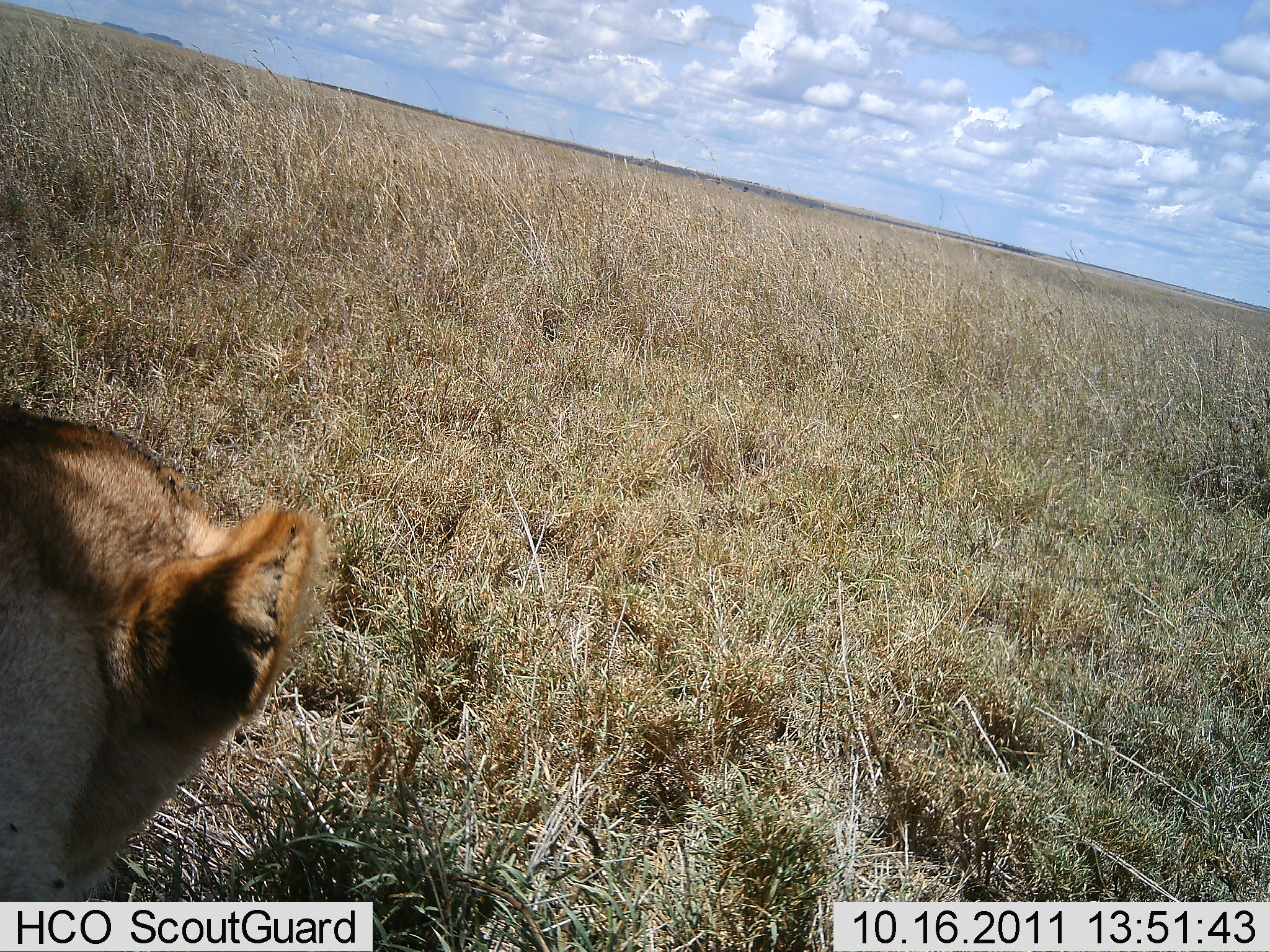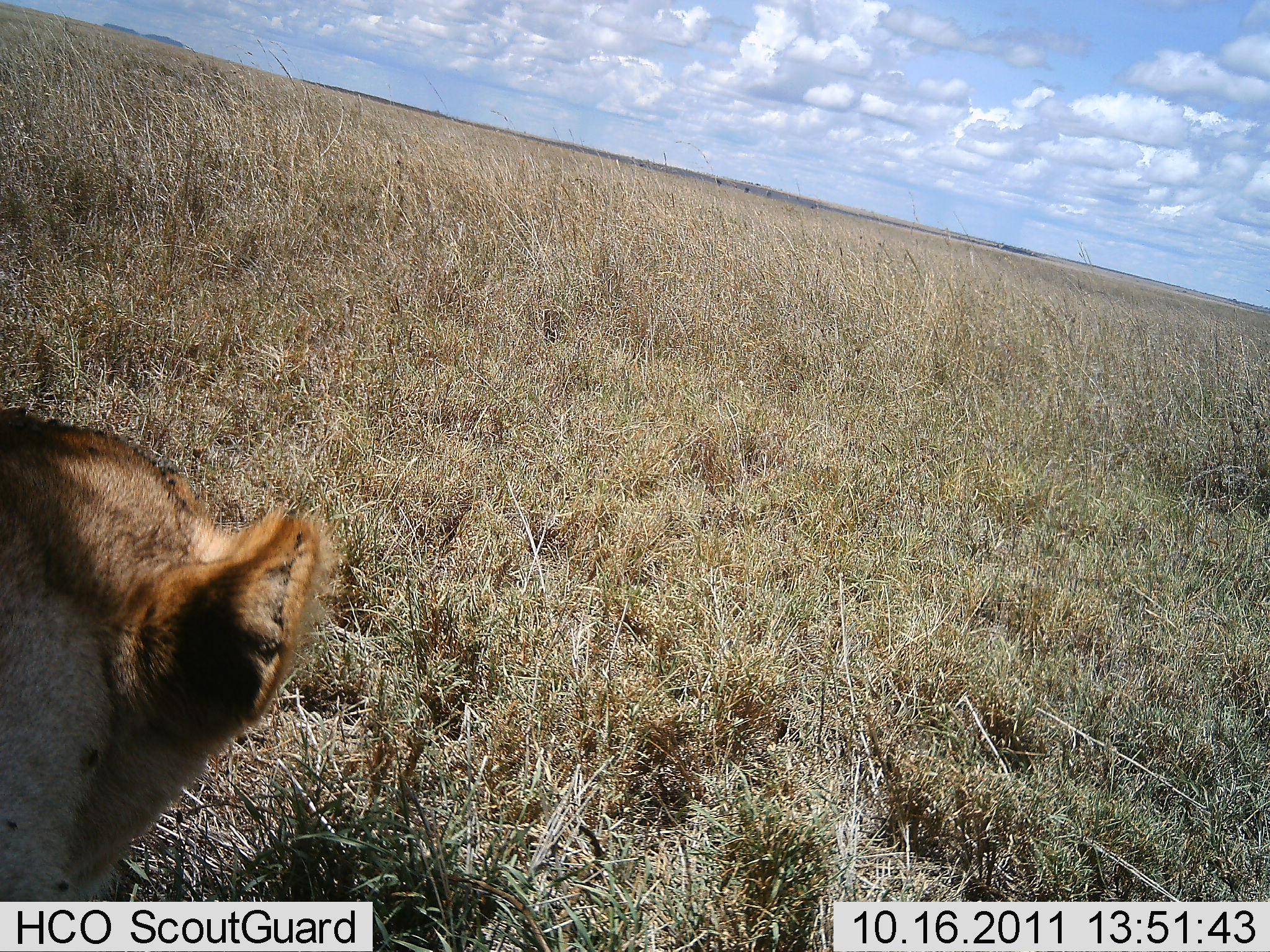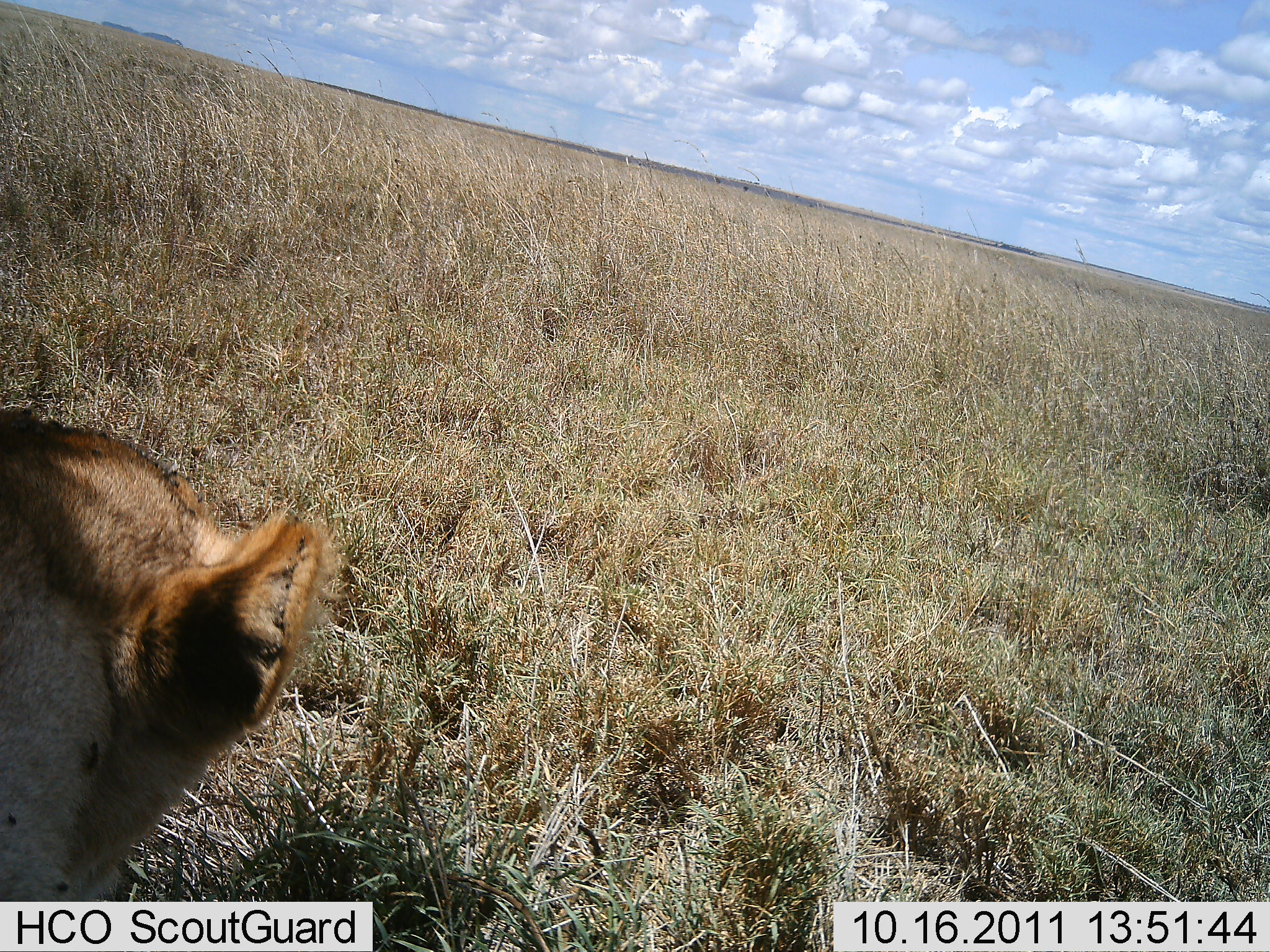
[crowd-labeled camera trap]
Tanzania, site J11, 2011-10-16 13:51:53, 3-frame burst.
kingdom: Animalia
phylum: Chordata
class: Mammalia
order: Carnivora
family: Felidae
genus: Panthera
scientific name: Panthera leo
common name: lion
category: lionfemale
Lionfemale (lion) (Panthera leo), count 1. Behavior (volunteer vote fractions): standing 9%, resting 91%, moving 0%, interacting 0%. Young present (vote fraction): 0%. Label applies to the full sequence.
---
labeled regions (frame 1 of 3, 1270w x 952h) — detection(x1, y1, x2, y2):
animal: detection(0, 395, 335, 902)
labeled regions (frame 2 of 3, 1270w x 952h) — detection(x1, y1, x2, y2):
animal: detection(0, 405, 335, 902)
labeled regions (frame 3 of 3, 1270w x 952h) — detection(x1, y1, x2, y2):
animal: detection(0, 406, 336, 902)